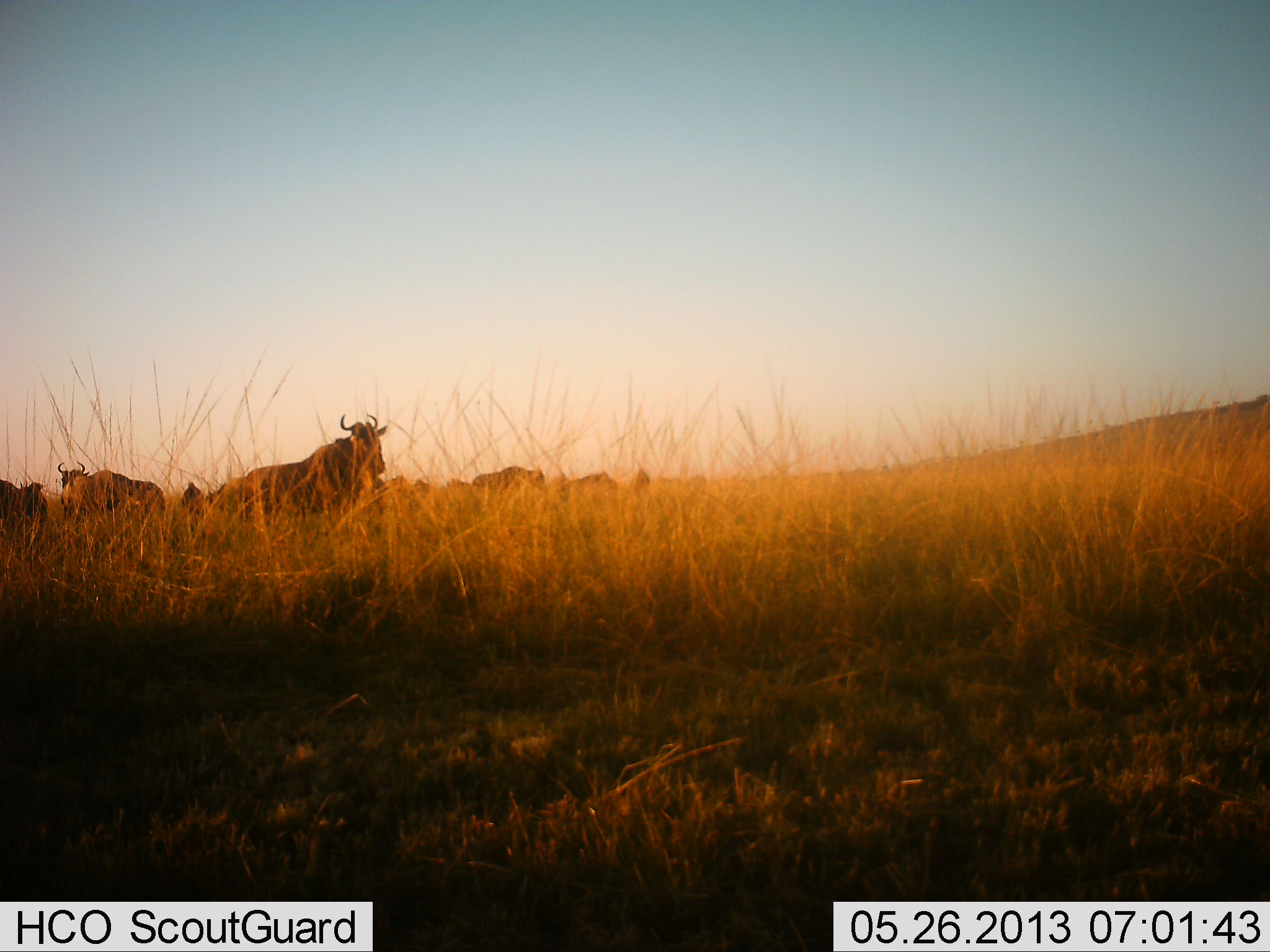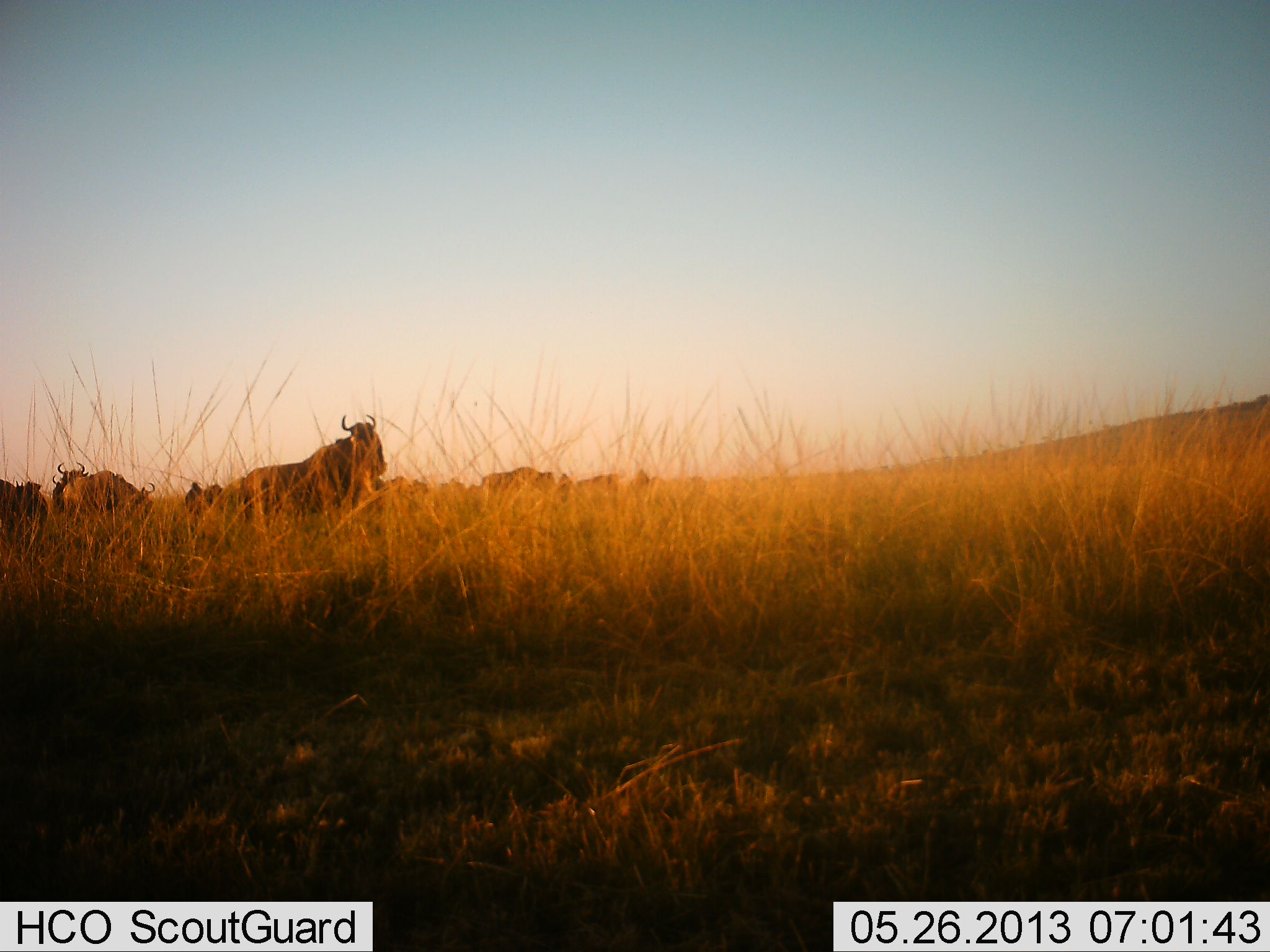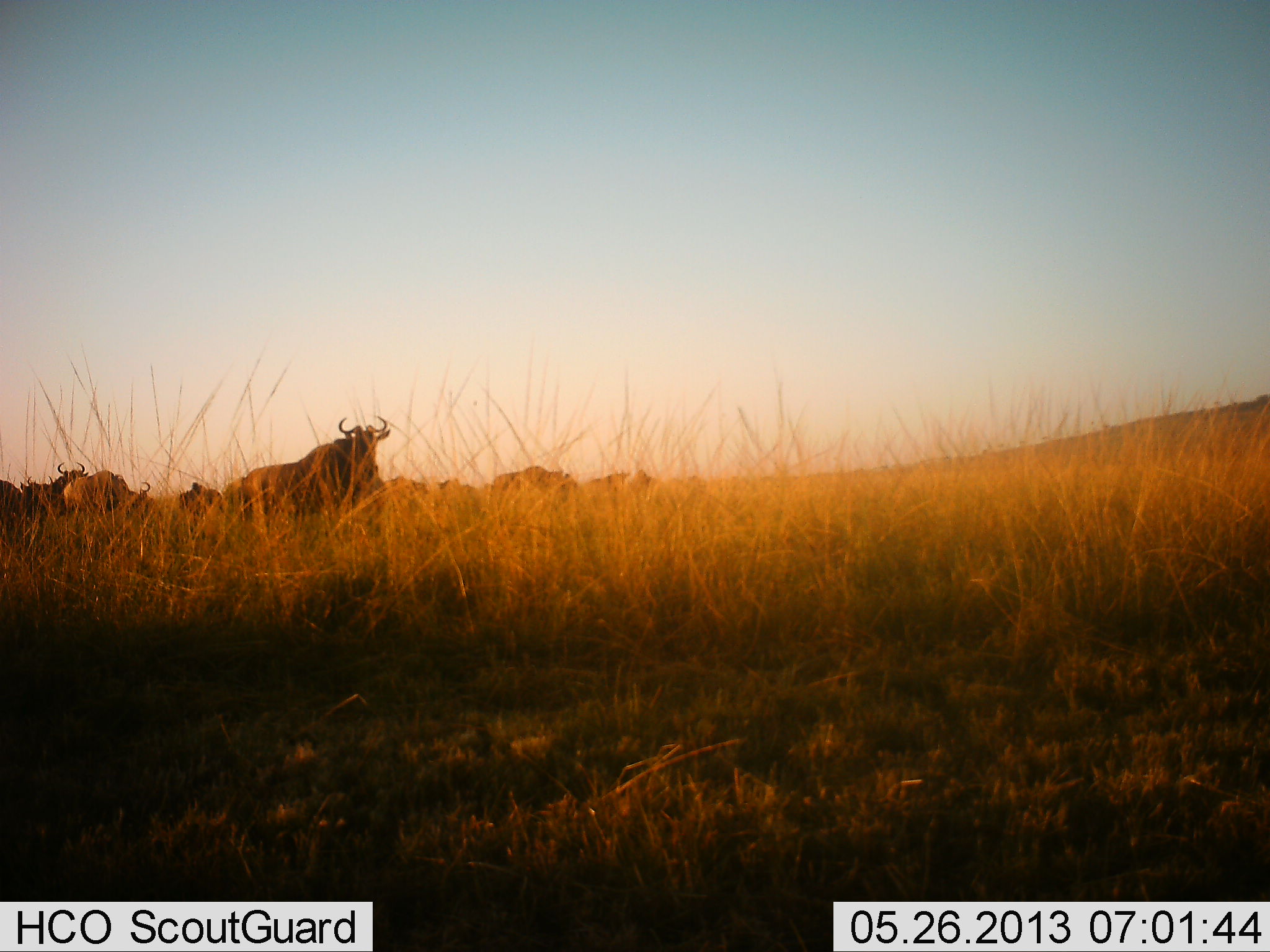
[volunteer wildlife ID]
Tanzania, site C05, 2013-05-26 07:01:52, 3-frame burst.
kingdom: Animalia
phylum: Chordata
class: Mammalia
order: Artiodactyla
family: Bovidae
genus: Connochaetes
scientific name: Connochaetes taurinus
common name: blue wildebeest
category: wildebeest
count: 11-50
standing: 62%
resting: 10%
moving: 62%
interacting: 5%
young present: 0%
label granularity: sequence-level